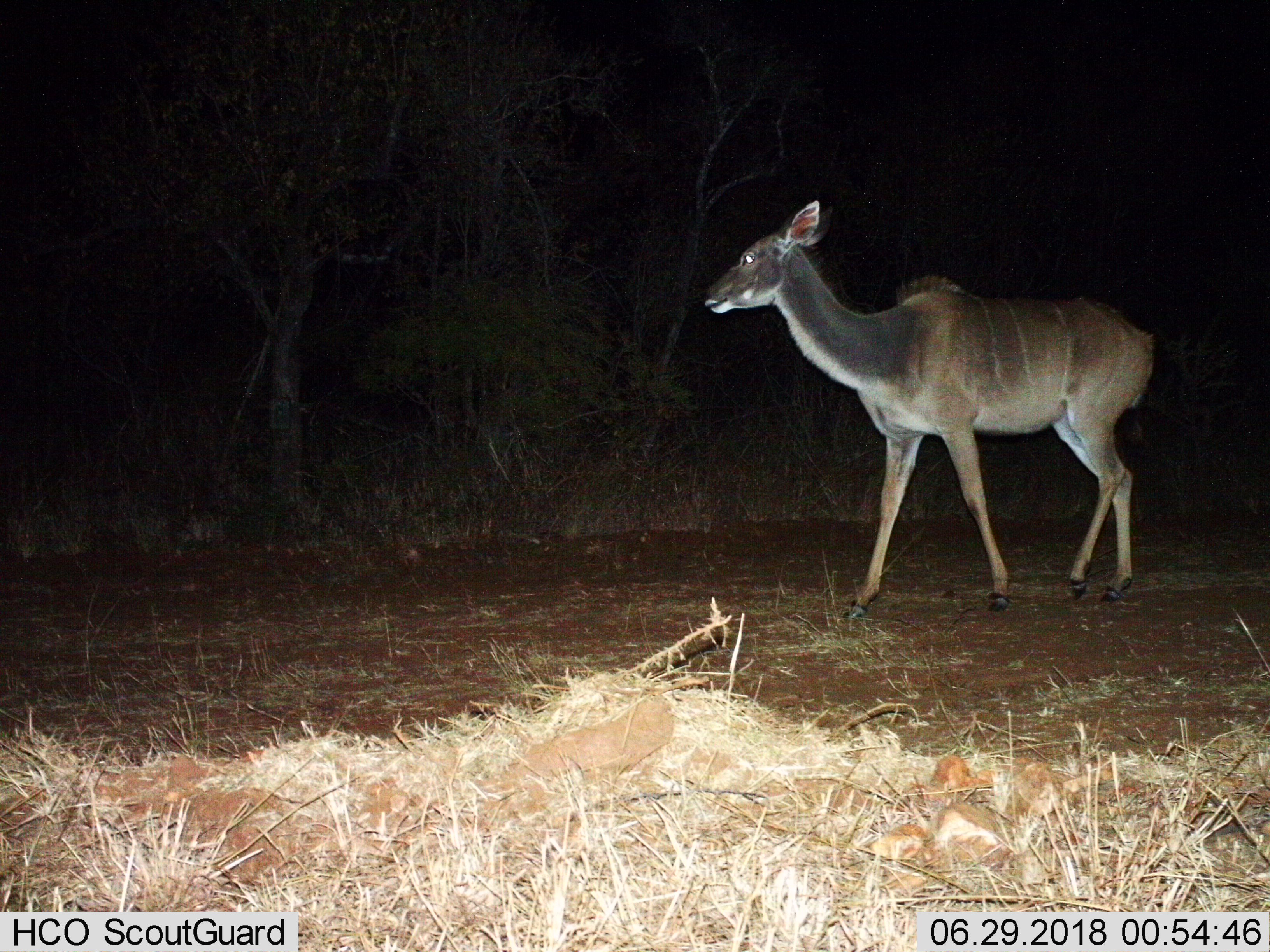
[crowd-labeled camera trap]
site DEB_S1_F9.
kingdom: Animalia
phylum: Chordata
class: Mammalia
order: Artiodactyla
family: Bovidae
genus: Tragelaphus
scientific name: Tragelaphus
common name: kudu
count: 1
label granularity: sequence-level